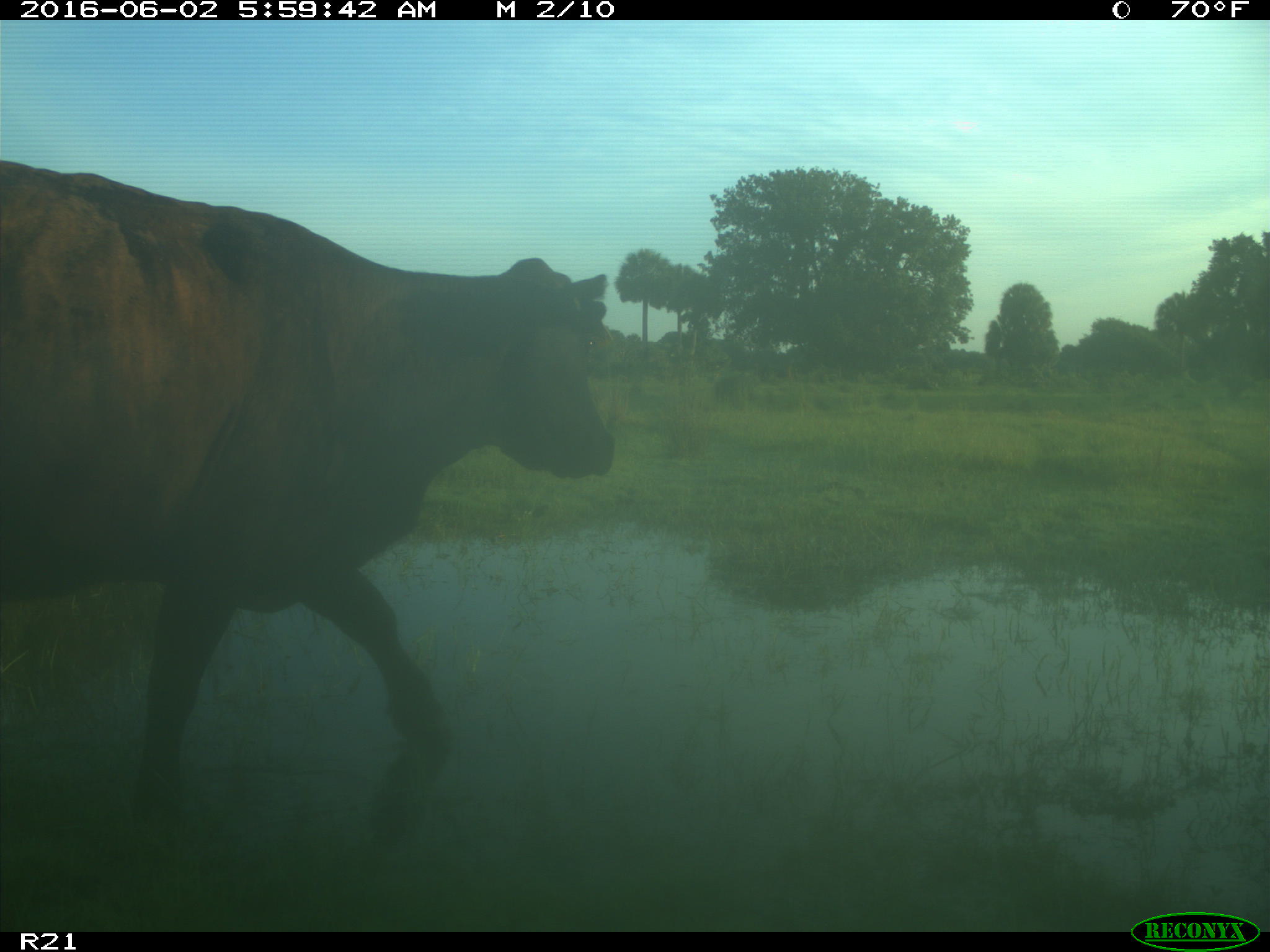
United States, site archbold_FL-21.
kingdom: Animalia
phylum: Chordata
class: Mammalia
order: Artiodactyla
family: Bovidae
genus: Bos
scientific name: Bos taurus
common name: domestic cow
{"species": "Bos taurus (domestic cow)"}